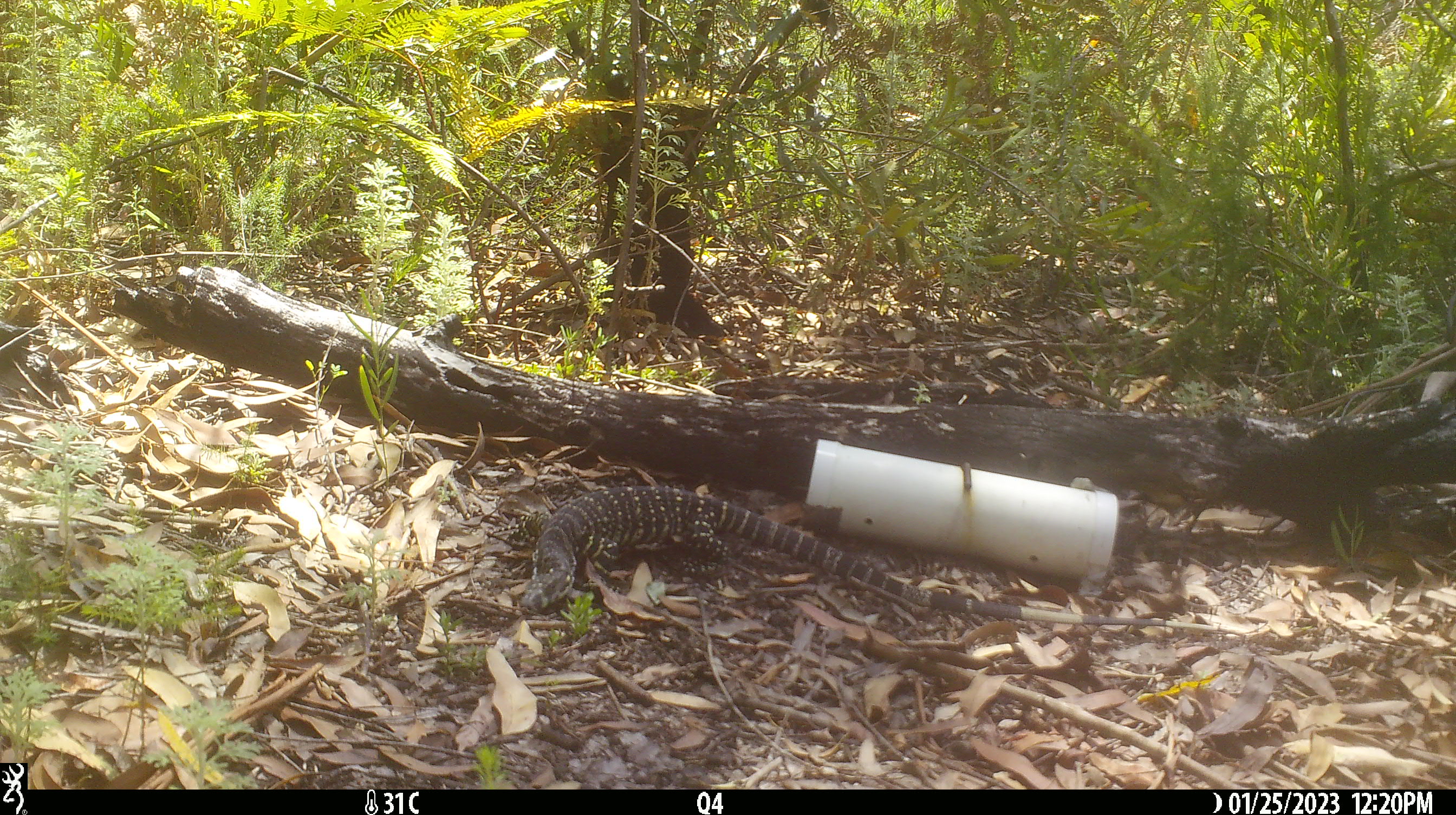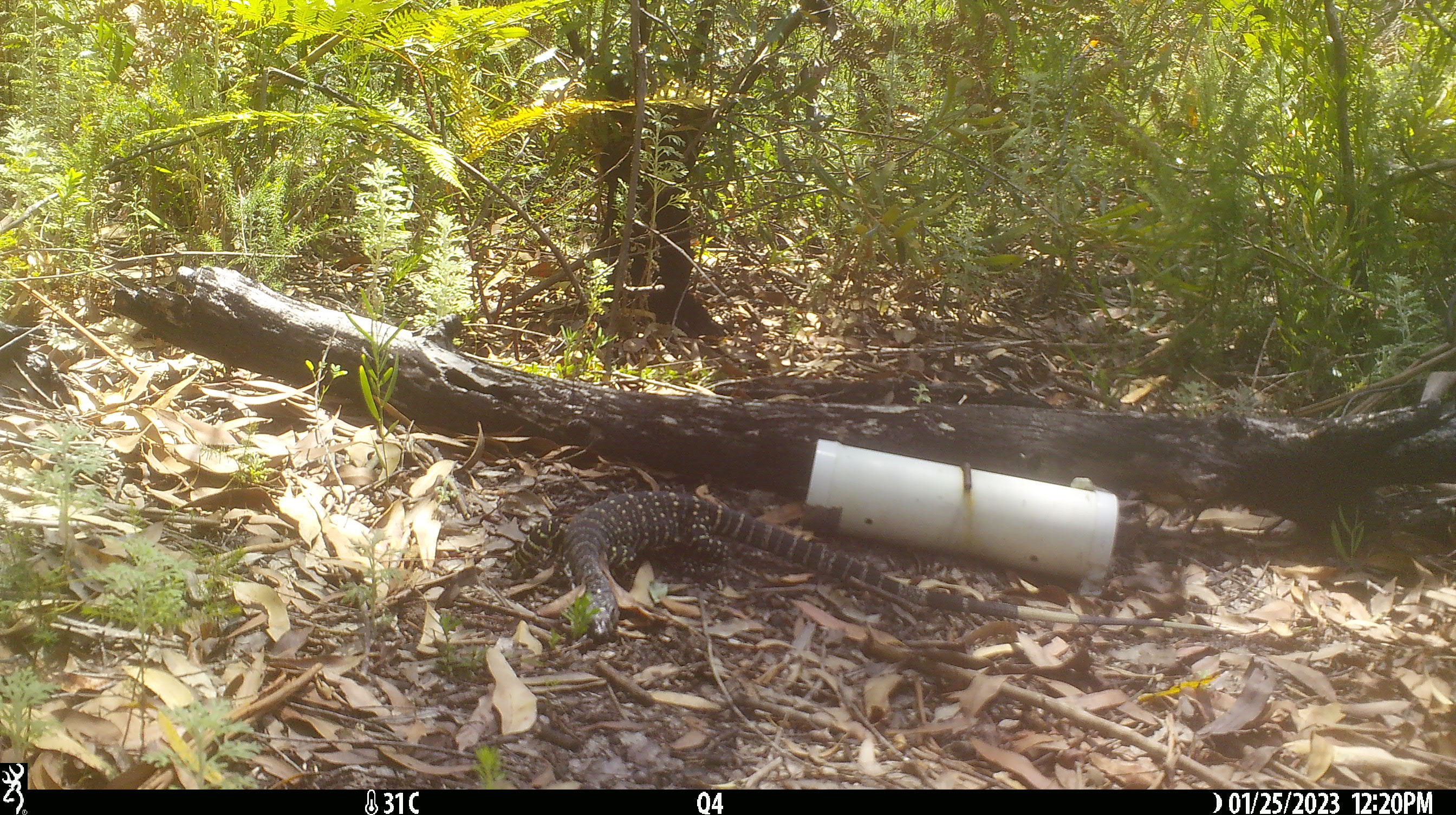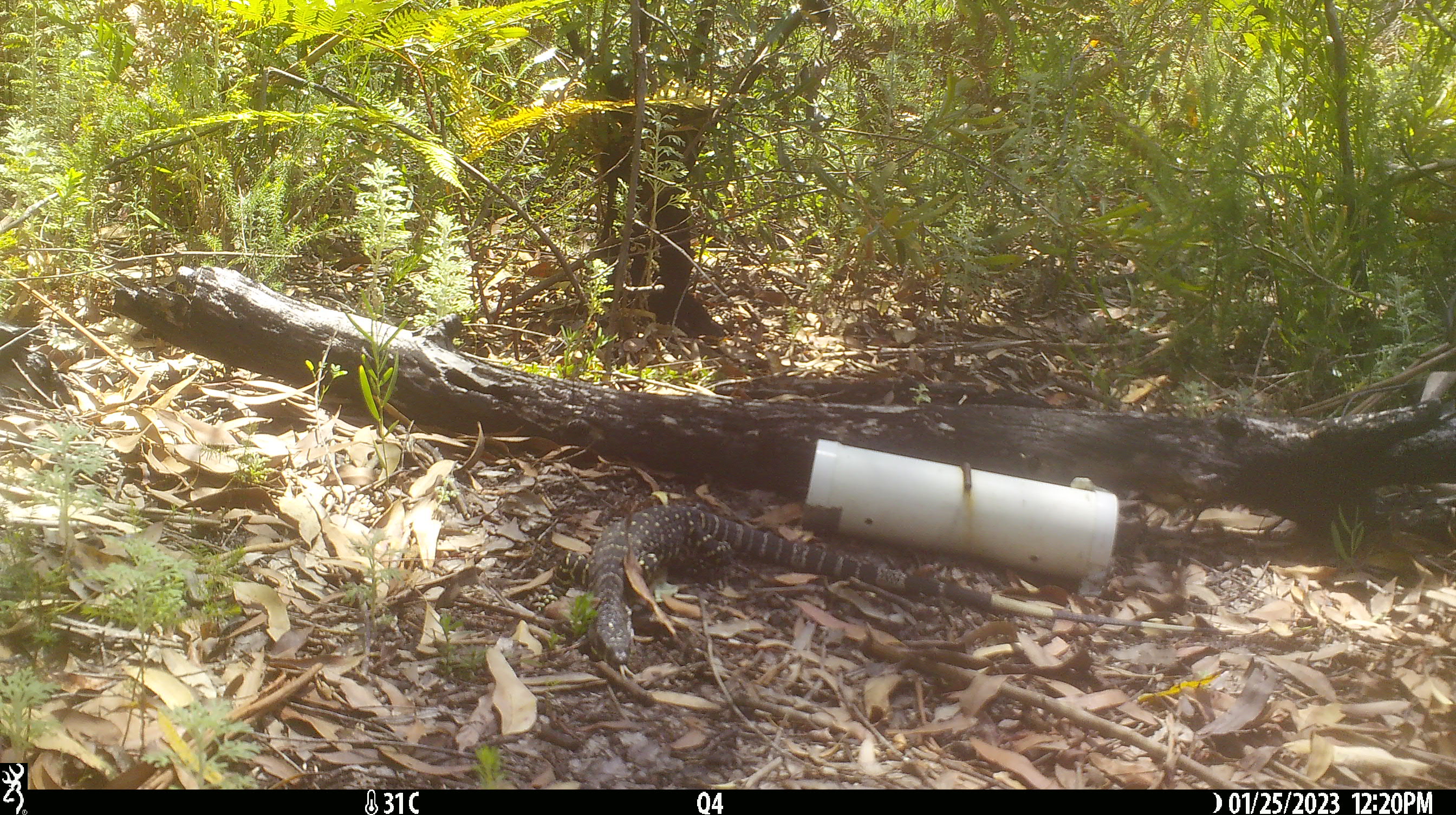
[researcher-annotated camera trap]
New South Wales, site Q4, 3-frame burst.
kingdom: Animalia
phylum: Chordata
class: Reptilia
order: Squamata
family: Varanidae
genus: Varanus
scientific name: Varanus varius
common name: lace monitor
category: goanna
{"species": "goanna (lace monitor) (Varanus varius)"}